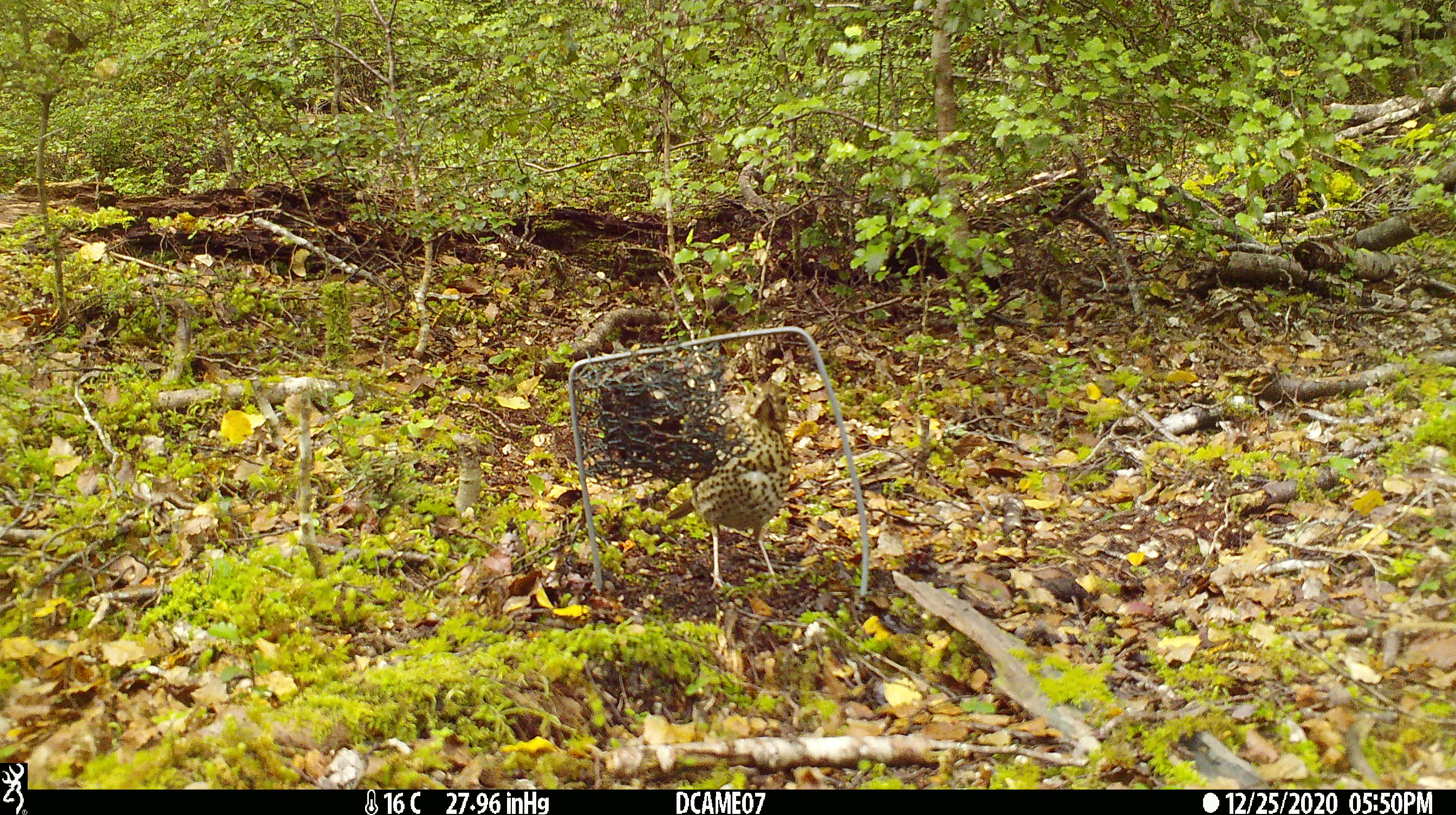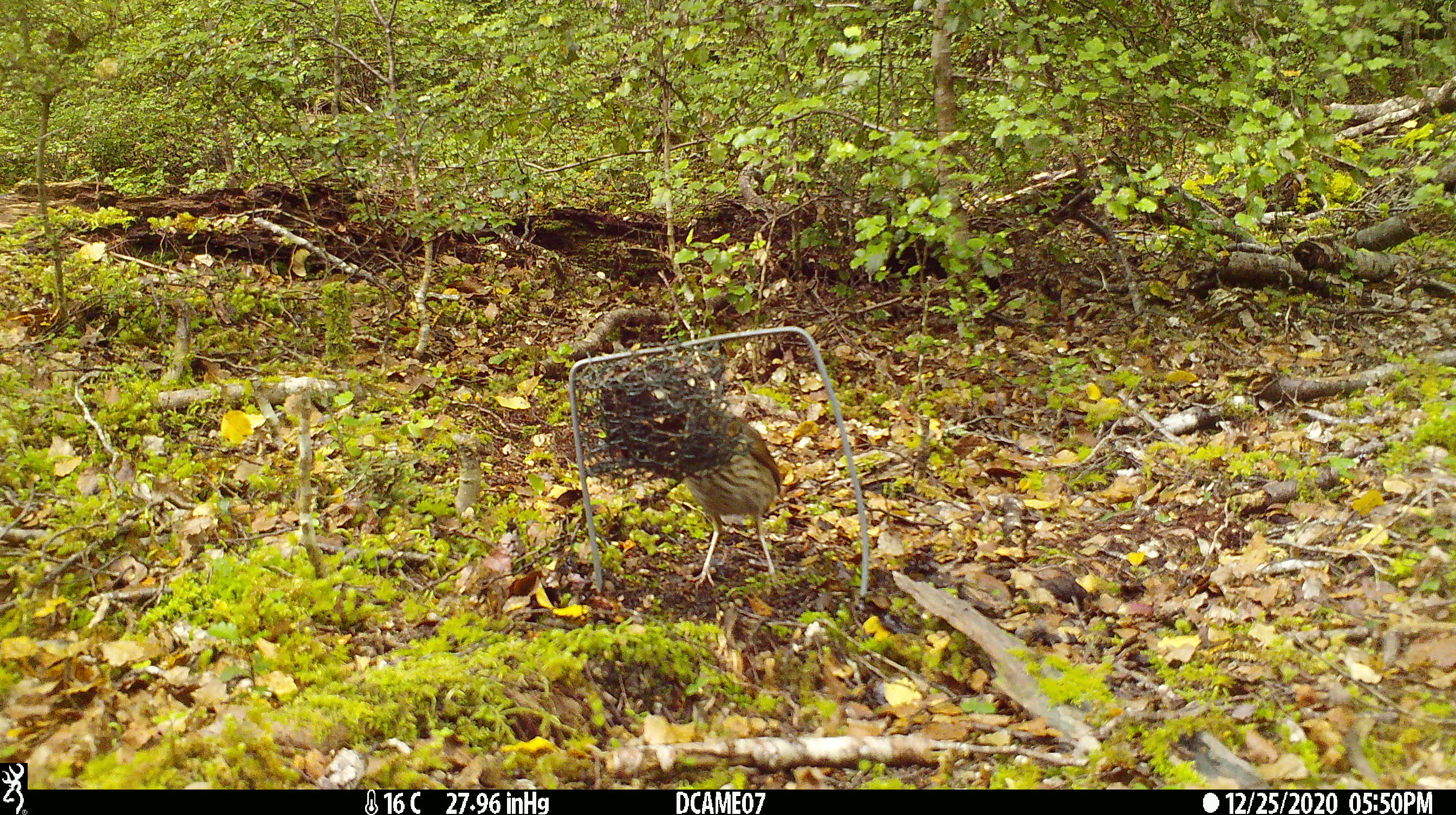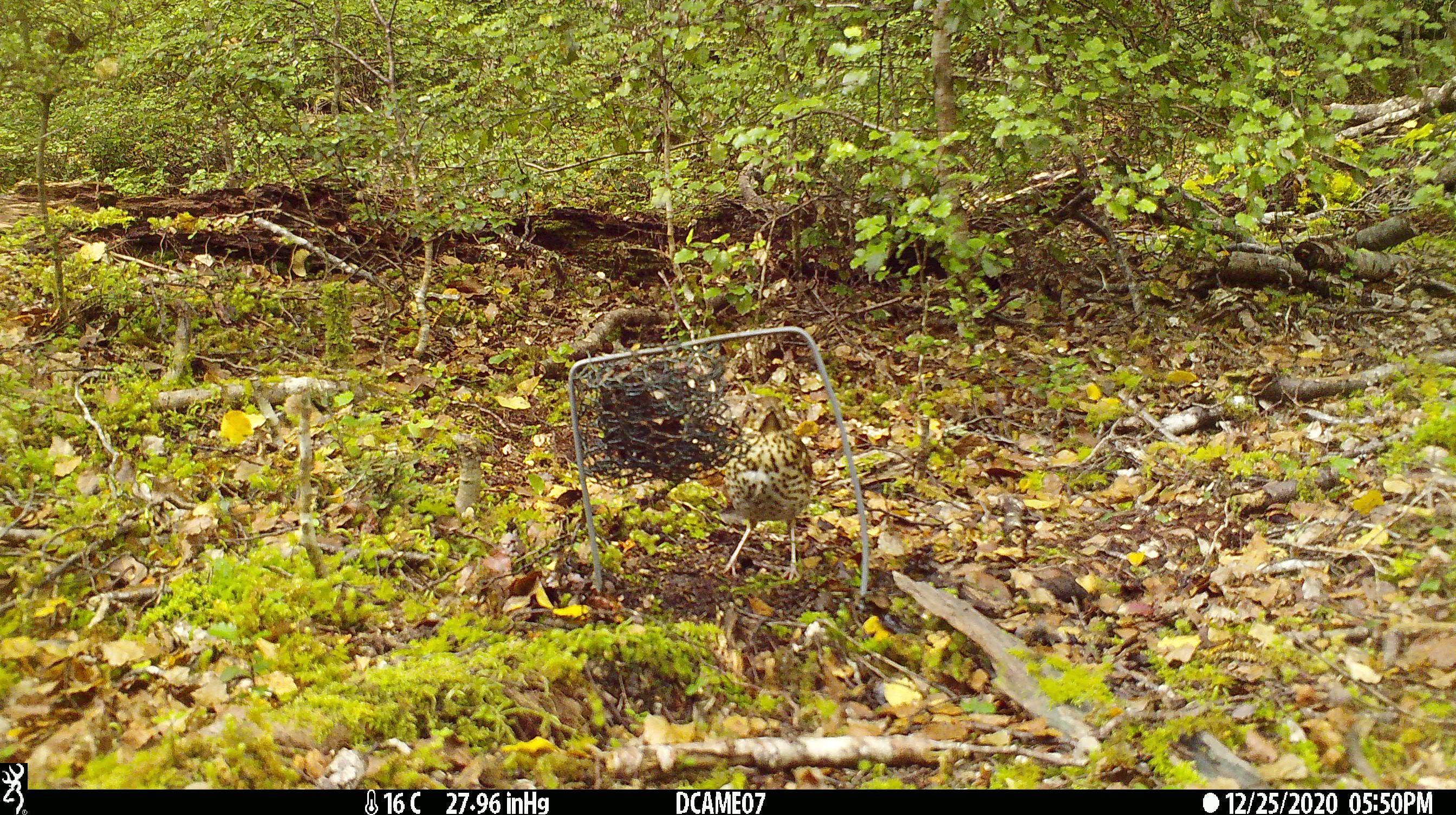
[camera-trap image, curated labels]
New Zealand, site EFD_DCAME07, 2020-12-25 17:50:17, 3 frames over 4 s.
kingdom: Animalia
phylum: Chordata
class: Aves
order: Passeriformes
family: Turdidae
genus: Turdus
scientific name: Turdus philomelos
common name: song thrush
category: thrush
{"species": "thrush (song thrush) (Turdus philomelos)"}